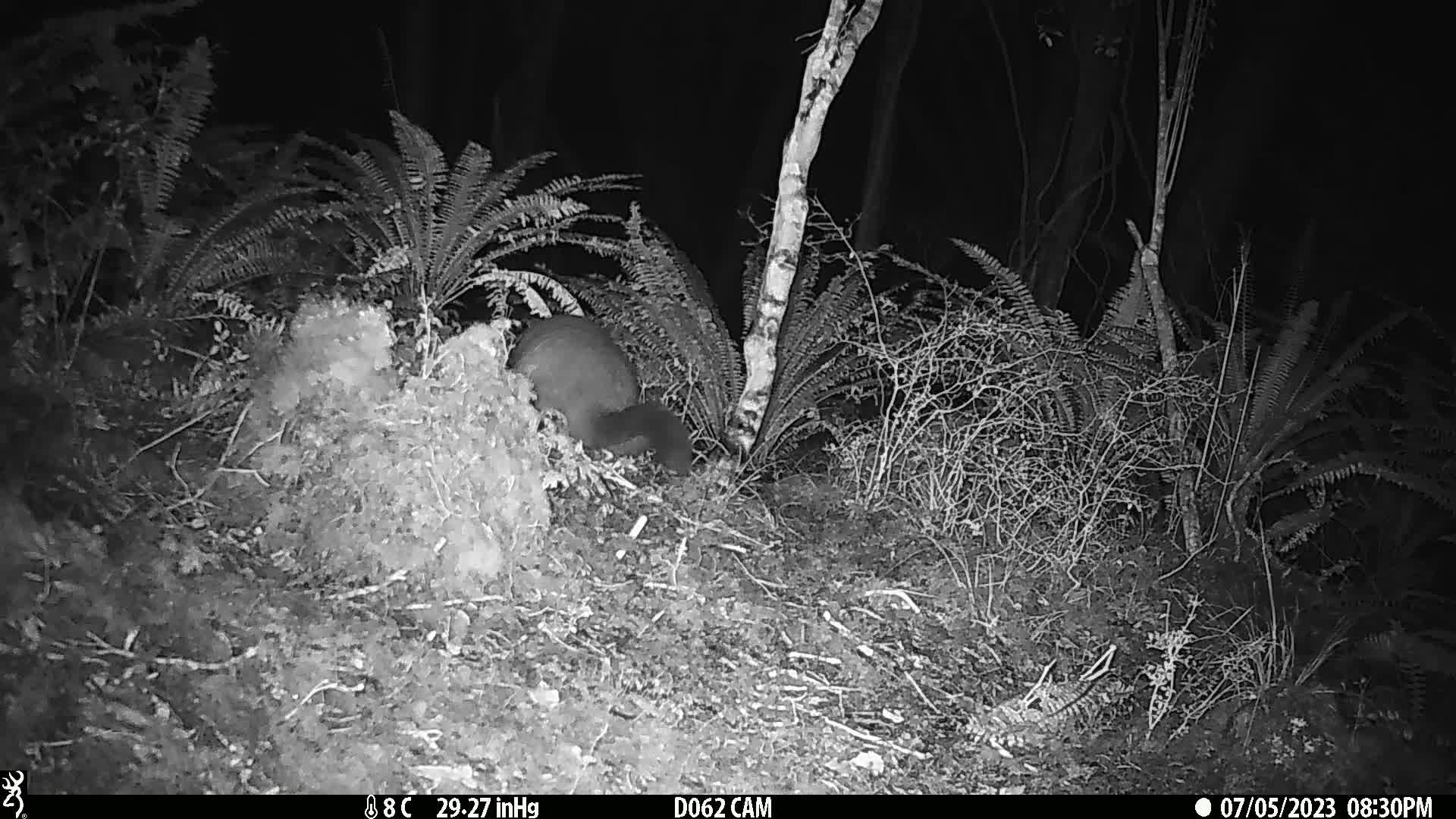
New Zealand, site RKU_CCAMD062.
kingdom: Animalia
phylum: Chordata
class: Mammalia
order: Diprotodontia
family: Phalangeridae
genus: Trichosurus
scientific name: Trichosurus vulpecula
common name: common brushtail possum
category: possum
Possum (common brushtail possum) (Trichosurus vulpecula).